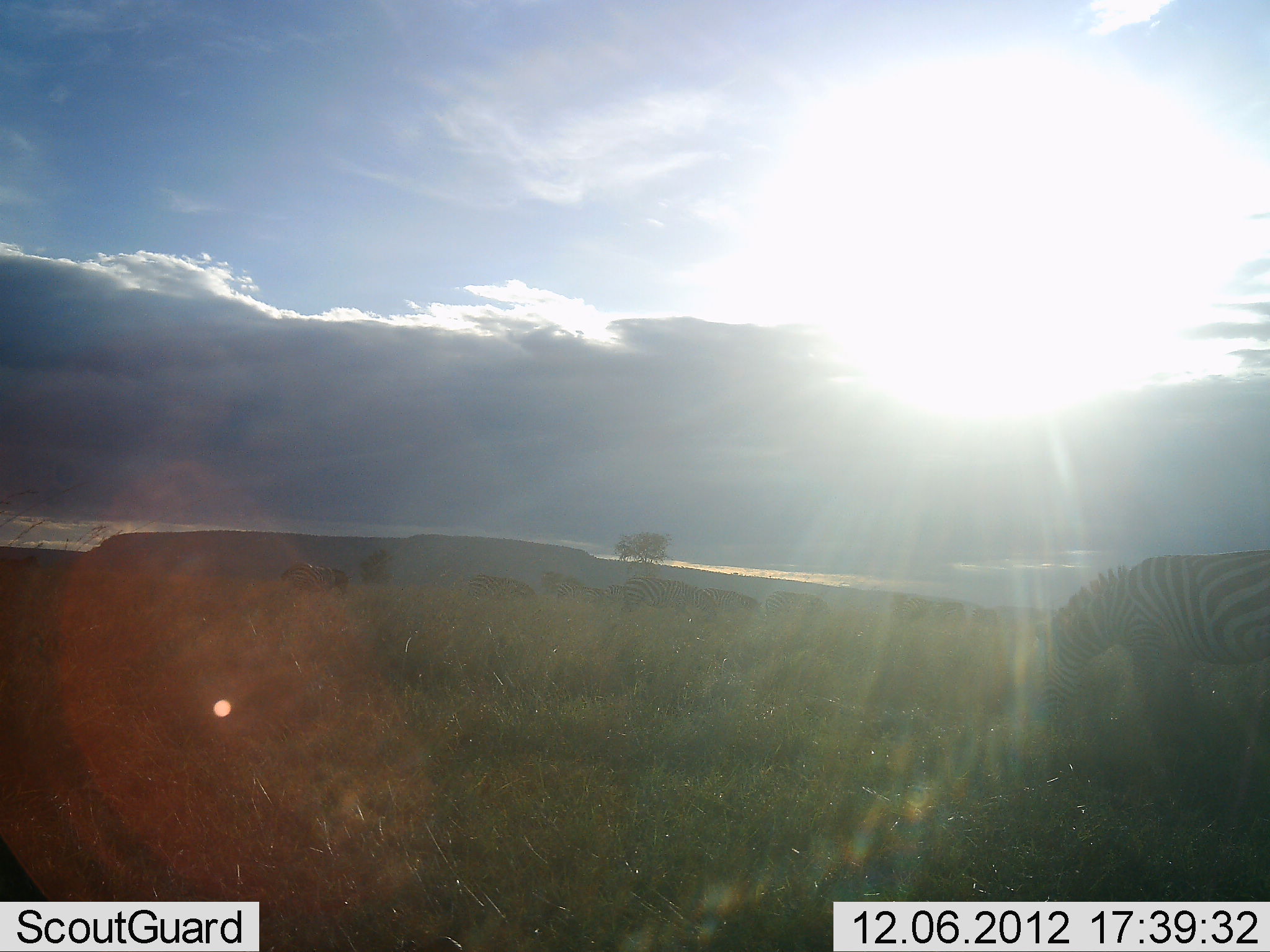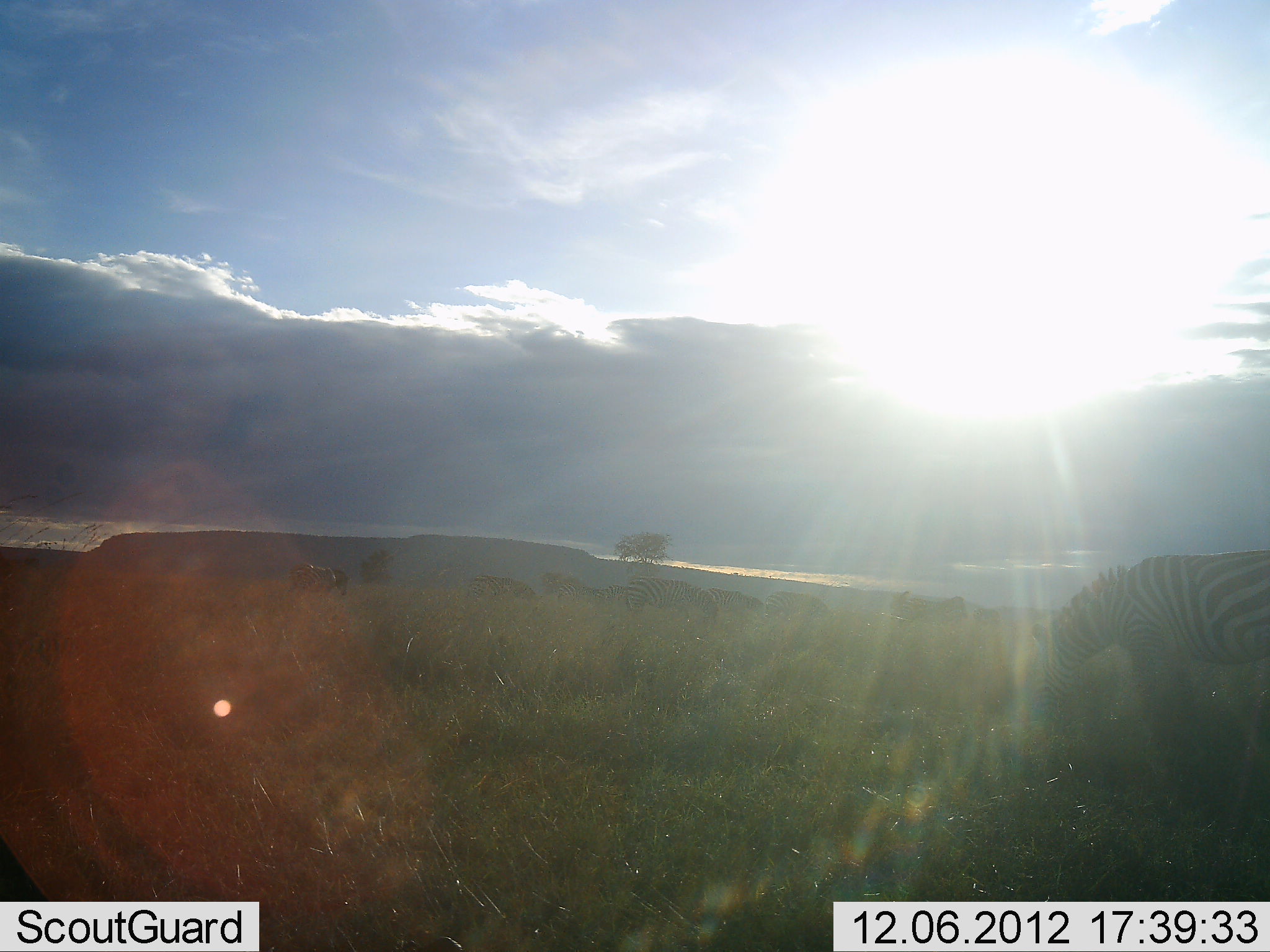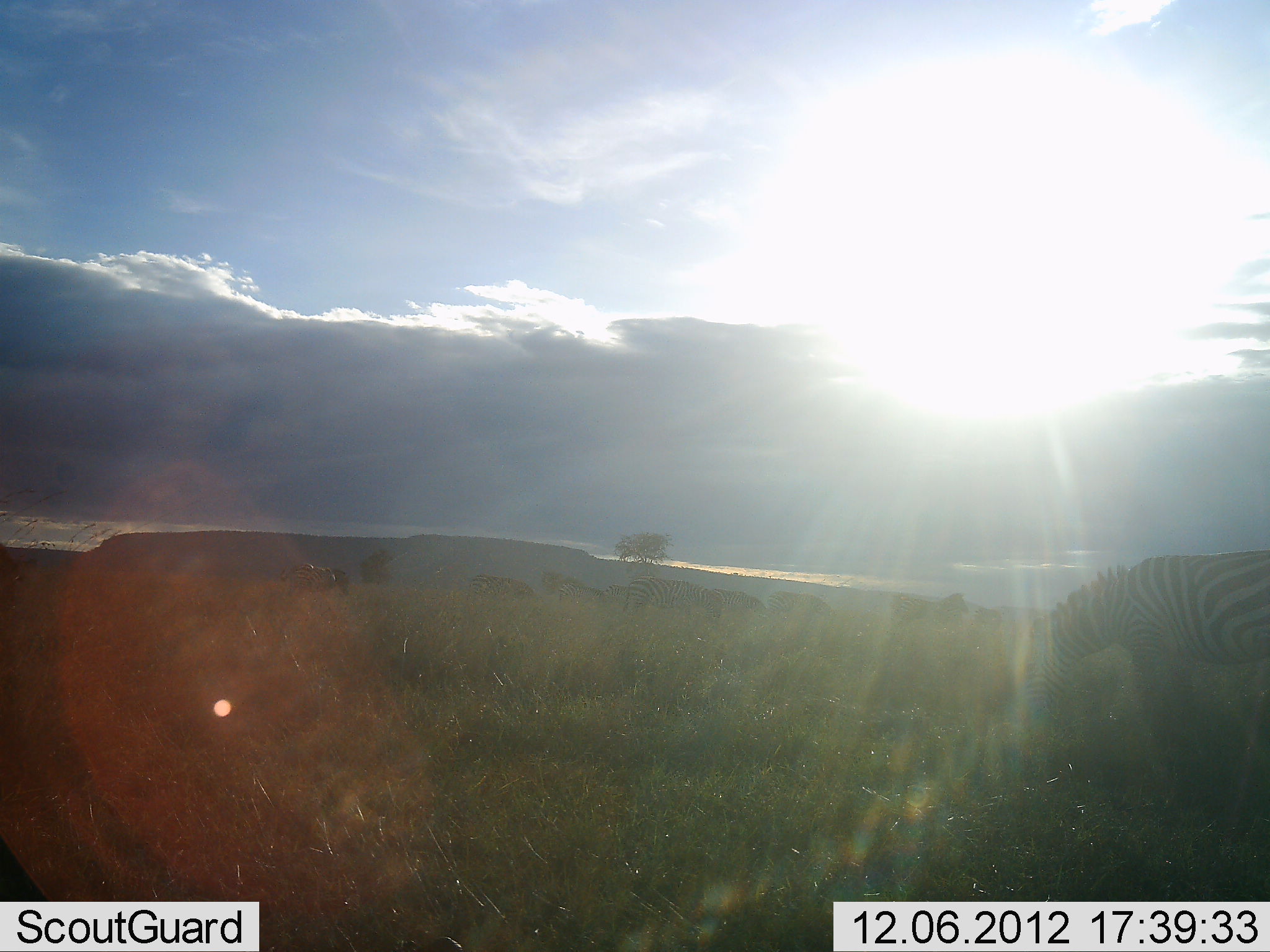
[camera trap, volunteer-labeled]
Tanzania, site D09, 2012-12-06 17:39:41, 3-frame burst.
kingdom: Animalia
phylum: Chordata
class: Mammalia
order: Perissodactyla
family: Equidae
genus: Equus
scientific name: Equus quagga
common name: plains zebra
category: zebra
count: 10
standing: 55%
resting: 0%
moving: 9%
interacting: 0%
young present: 0%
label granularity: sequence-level